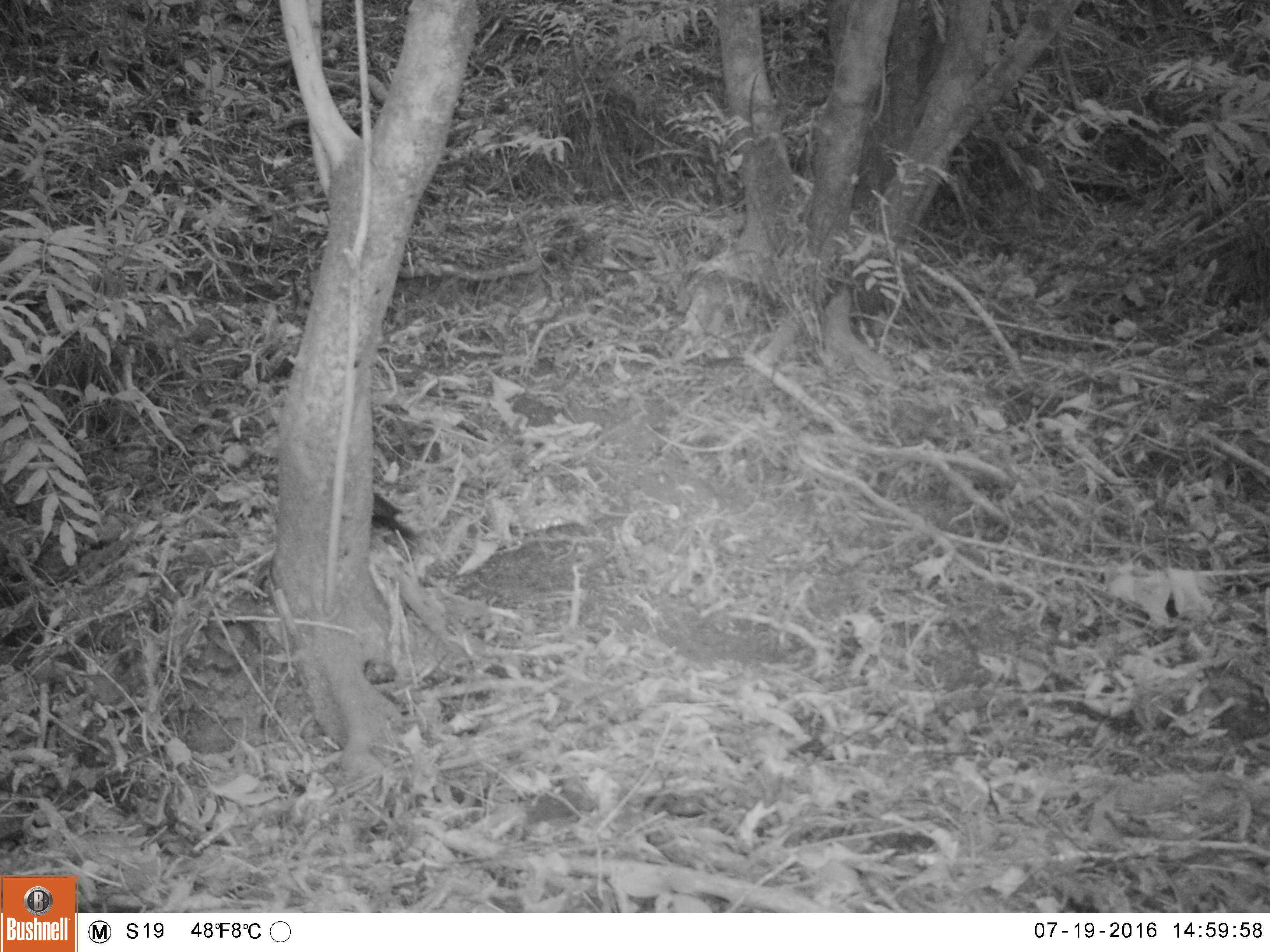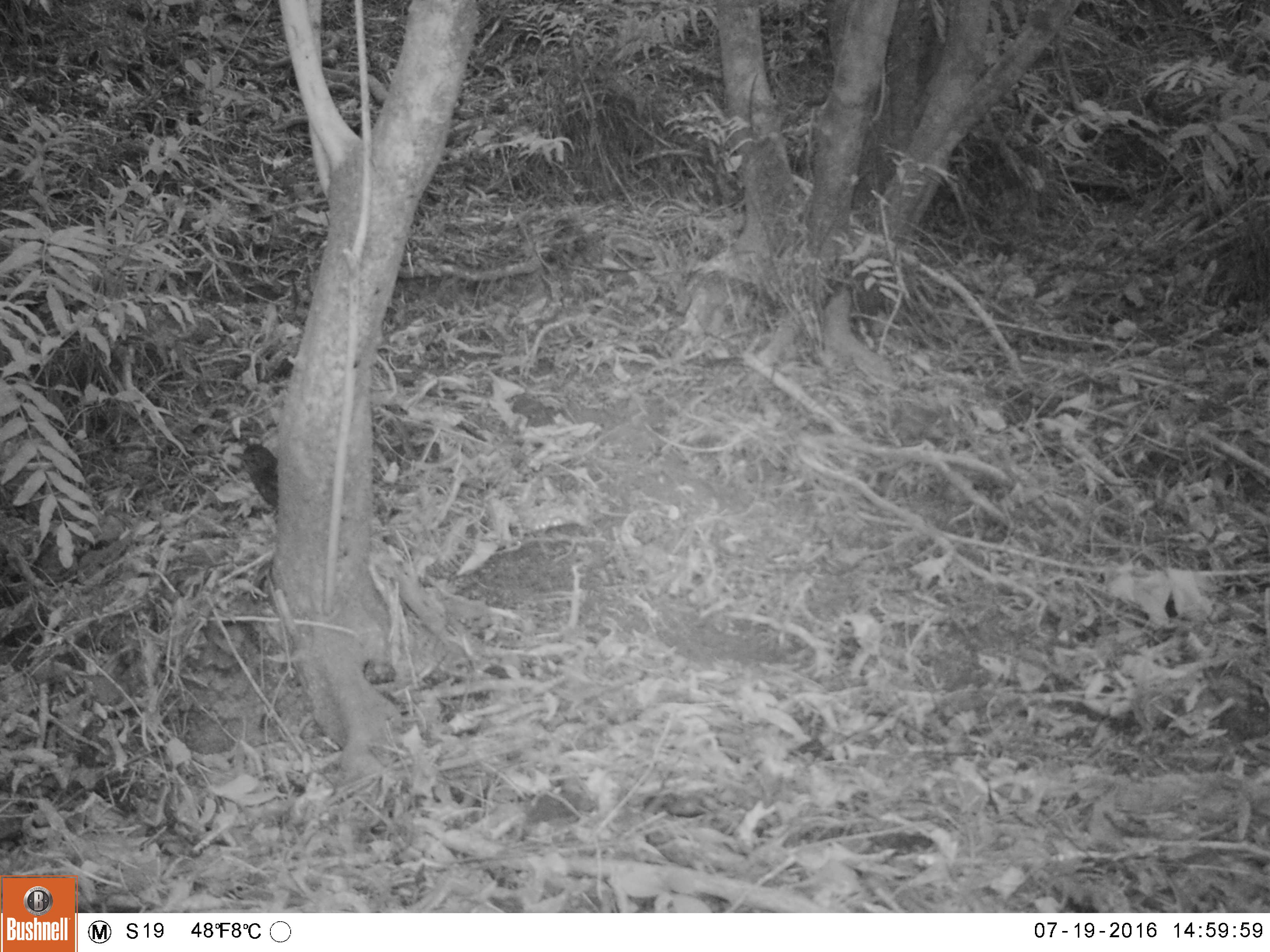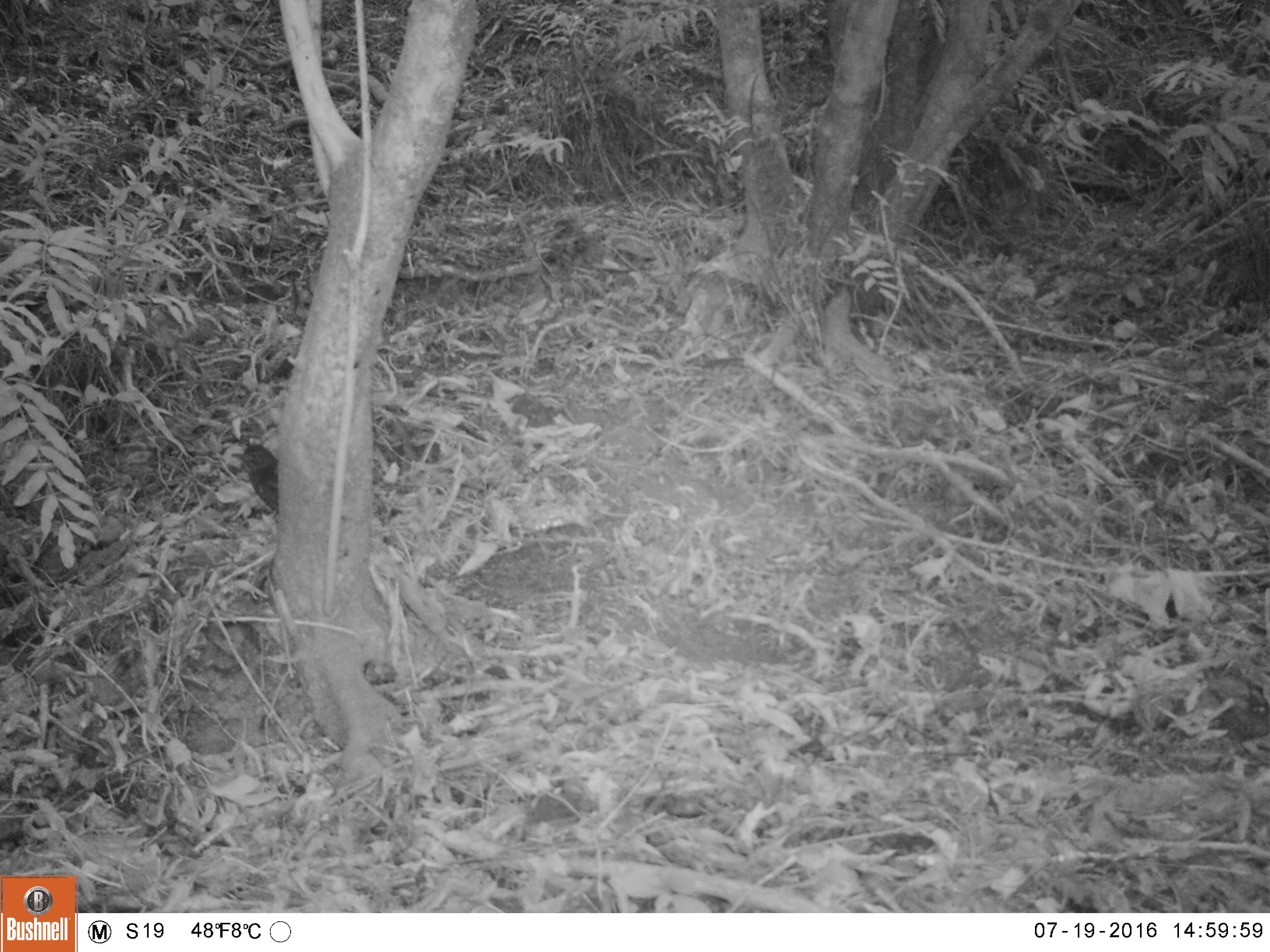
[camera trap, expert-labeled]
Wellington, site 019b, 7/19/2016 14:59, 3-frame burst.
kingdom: Animalia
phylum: Chordata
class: Aves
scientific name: Aves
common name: bird